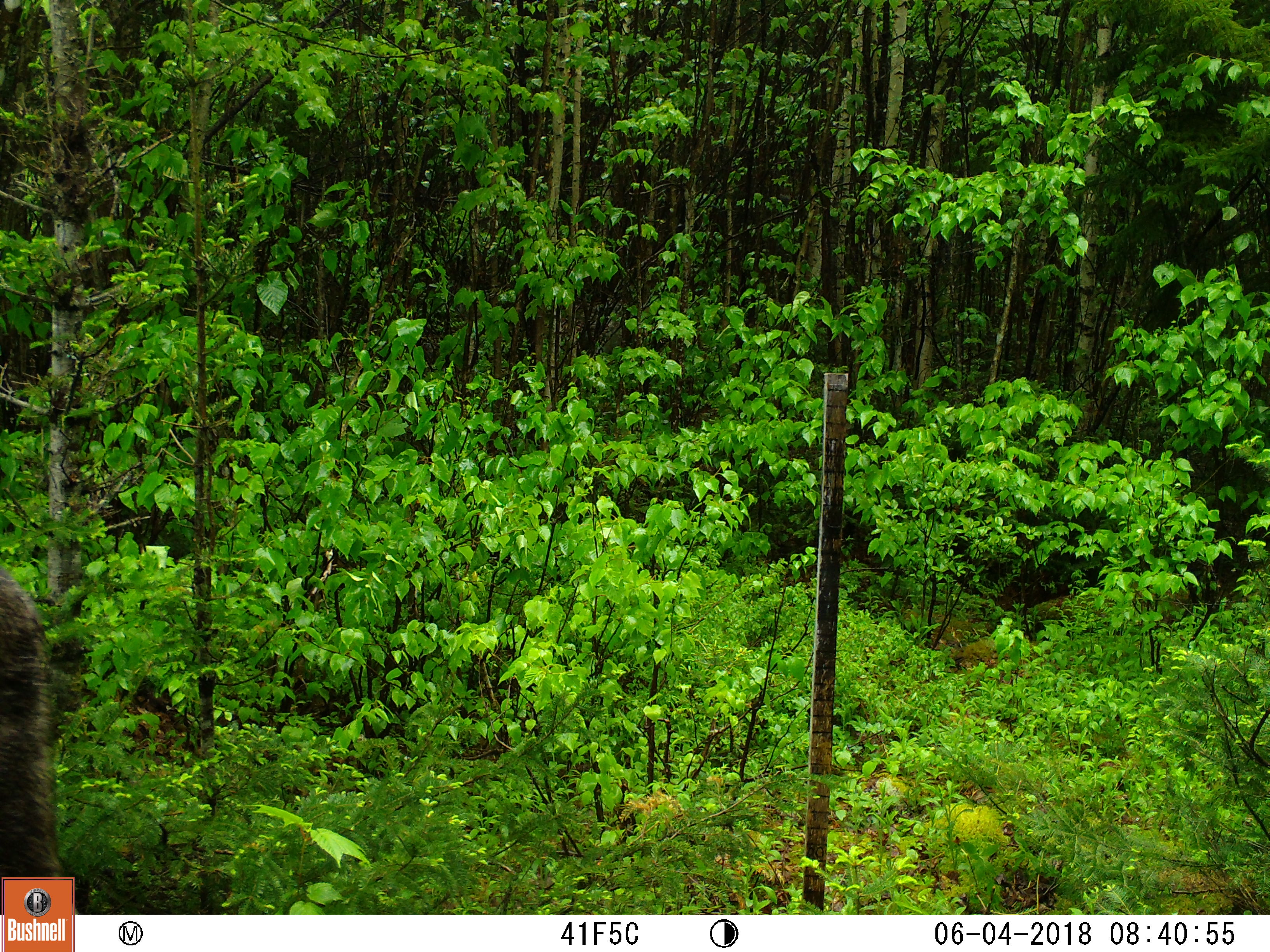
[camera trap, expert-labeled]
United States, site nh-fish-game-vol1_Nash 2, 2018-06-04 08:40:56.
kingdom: Animalia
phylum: Chordata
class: Mammalia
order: Artiodactyla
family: Cervidae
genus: Alces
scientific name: Alces alces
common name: moose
Moose (Alces alces).